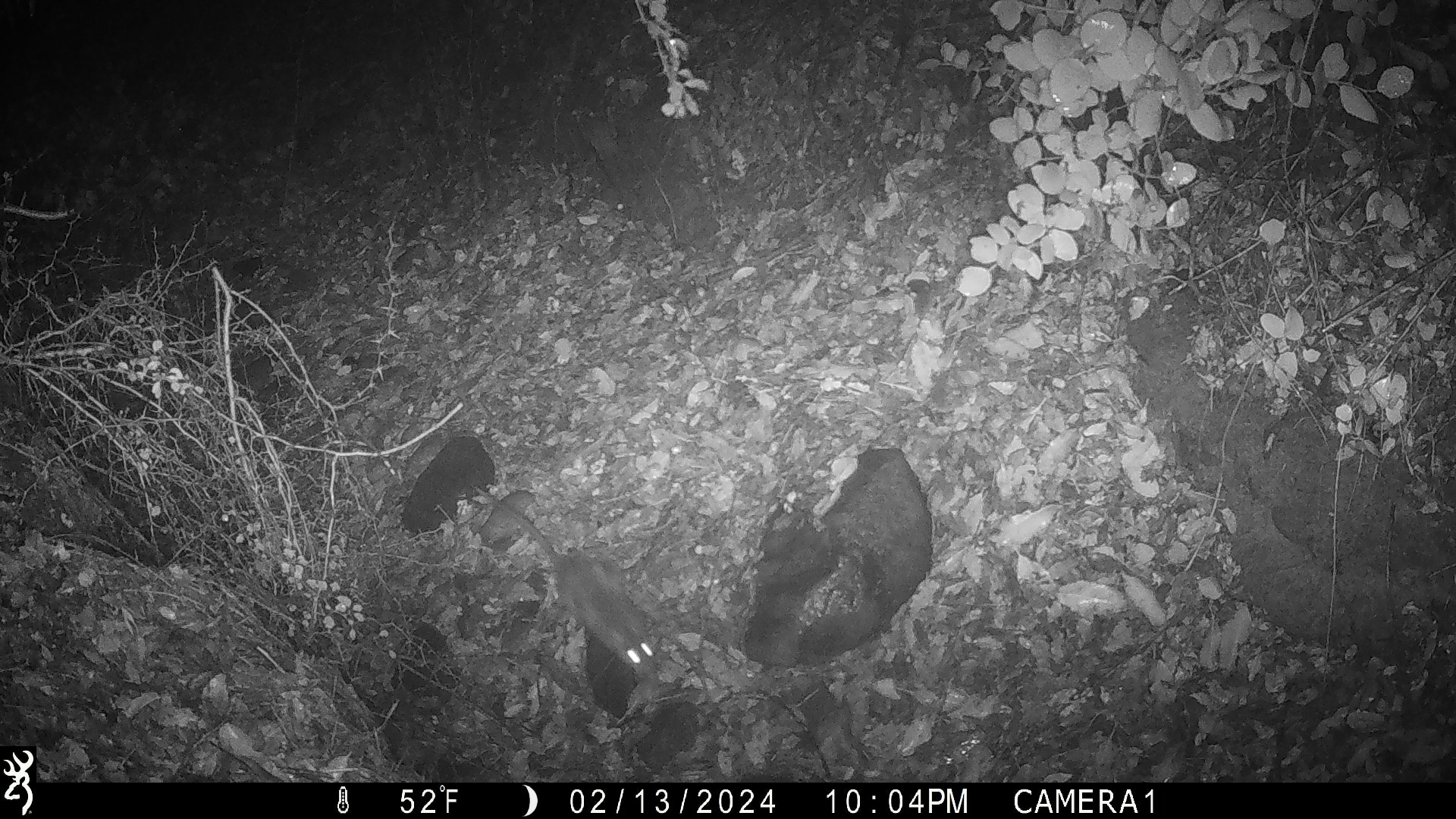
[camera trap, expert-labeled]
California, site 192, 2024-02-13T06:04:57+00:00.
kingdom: Animalia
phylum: Chordata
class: Mammalia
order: Rodentia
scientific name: Rodentia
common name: mouse or rat